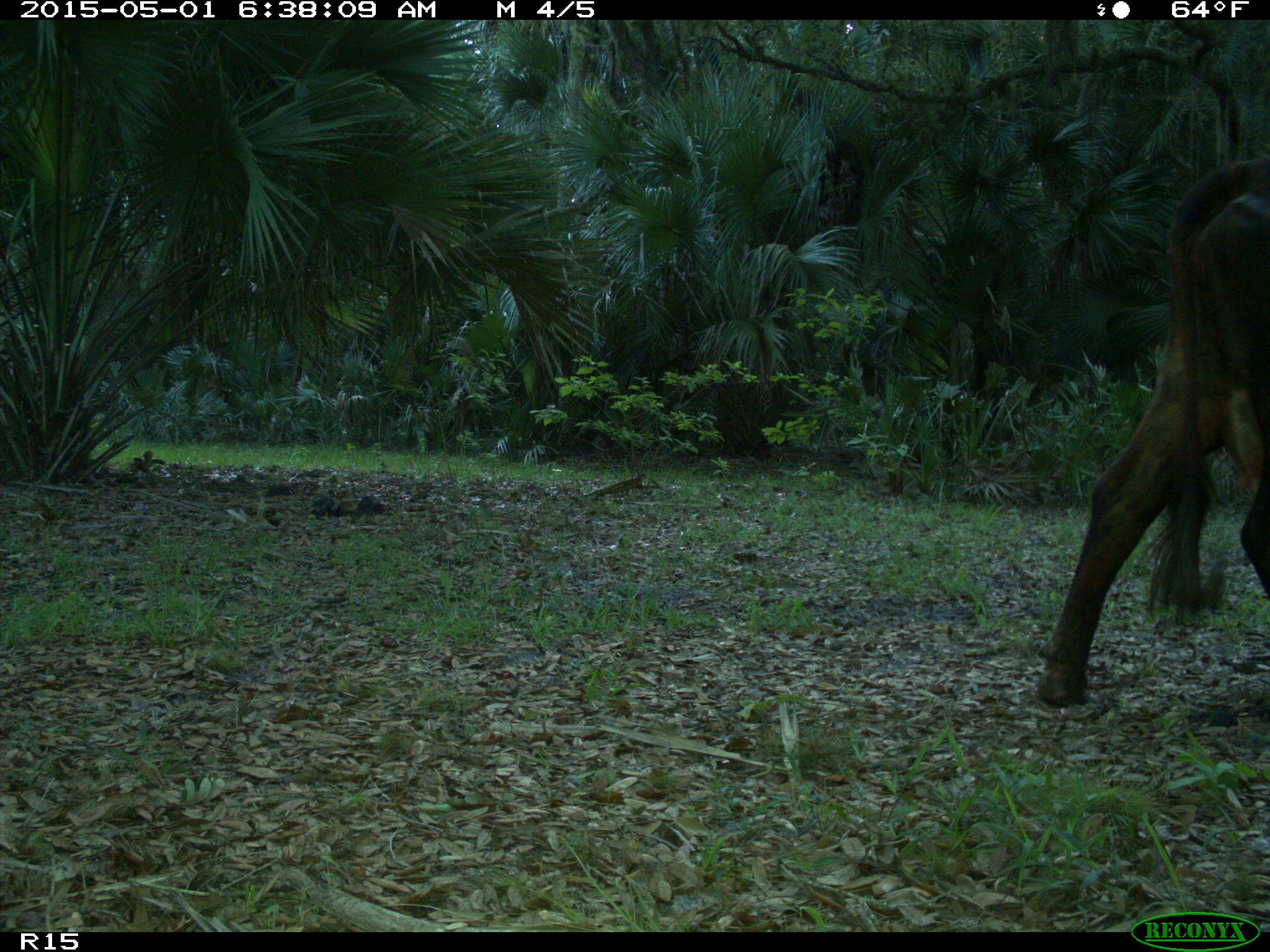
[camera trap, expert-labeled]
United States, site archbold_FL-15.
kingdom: Animalia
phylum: Chordata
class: Mammalia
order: Artiodactyla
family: Bovidae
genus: Bos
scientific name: Bos taurus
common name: domestic cow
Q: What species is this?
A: Bos taurus (domestic cow).